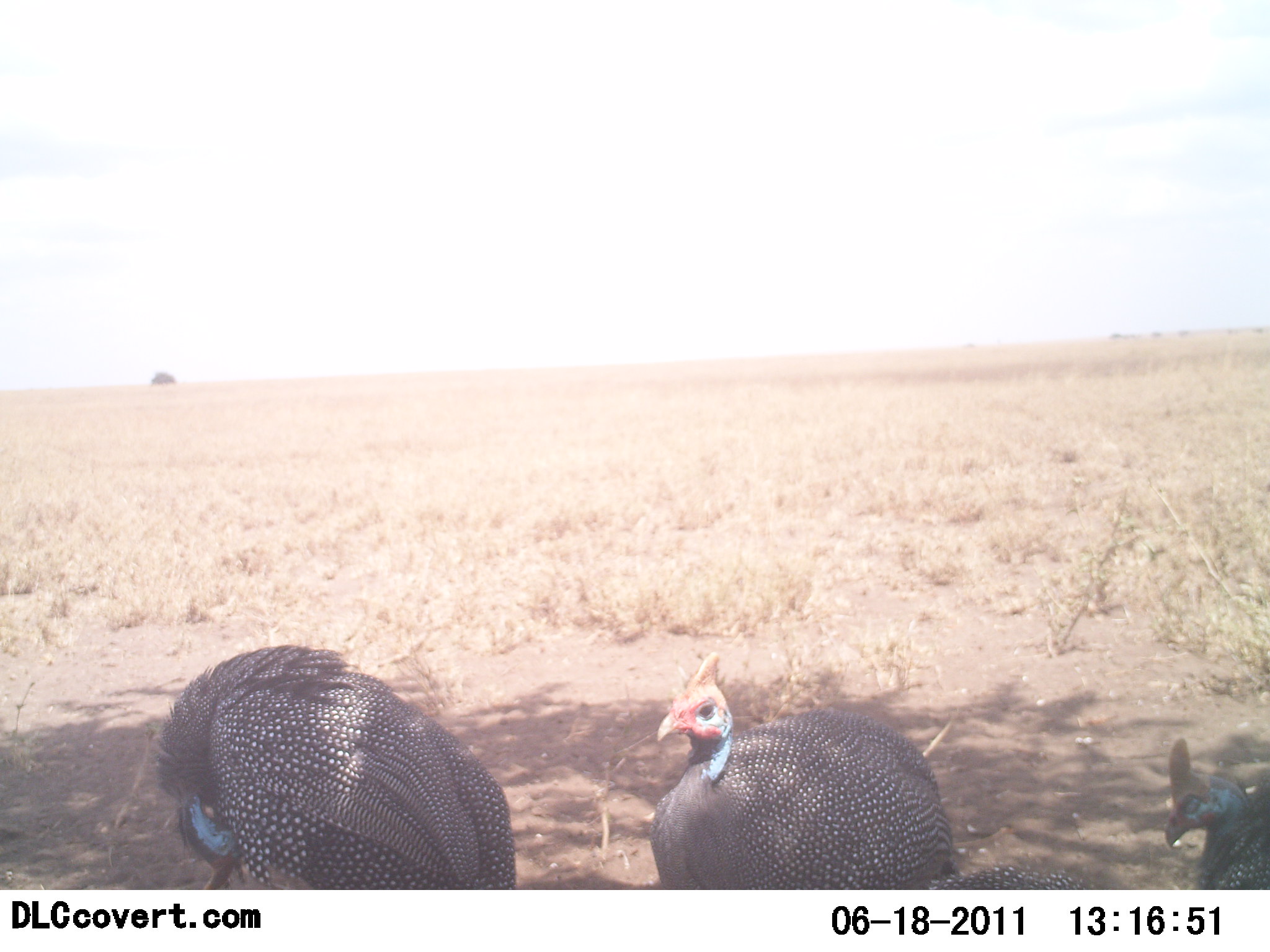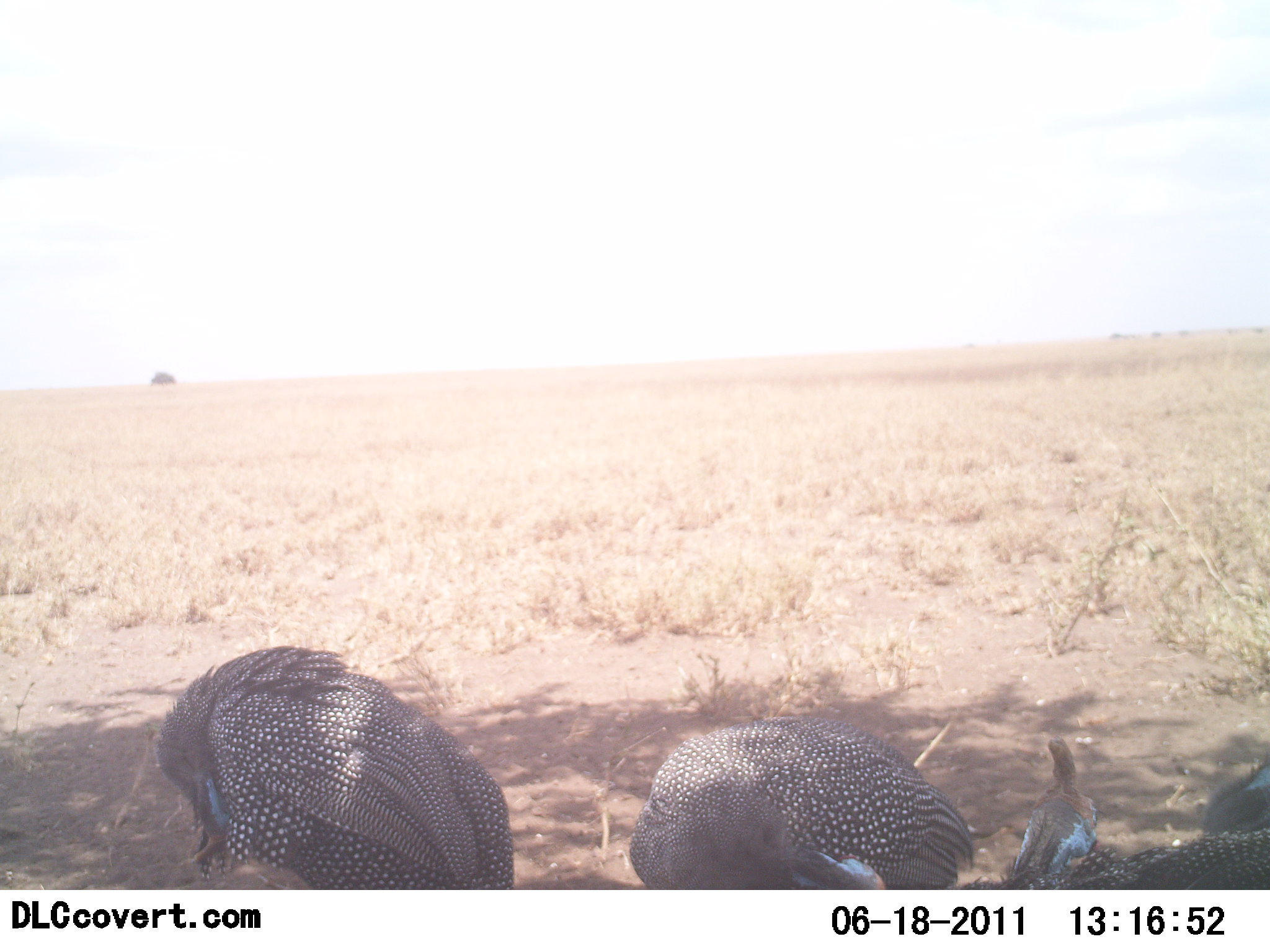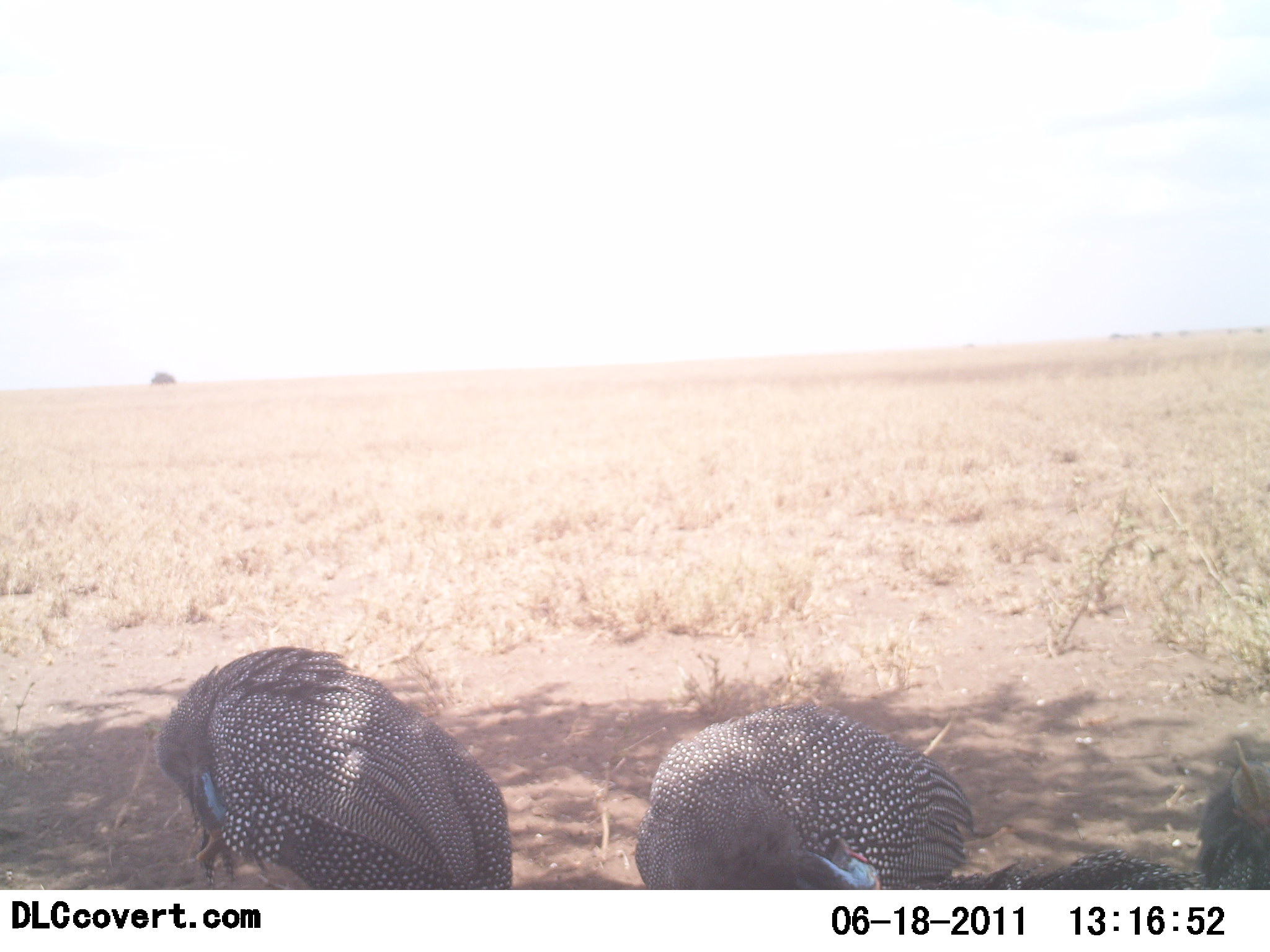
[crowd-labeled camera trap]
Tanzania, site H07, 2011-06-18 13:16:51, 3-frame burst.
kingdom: Animalia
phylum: Chordata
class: Aves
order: Galliformes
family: Numididae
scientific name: Numididae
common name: guinea fowl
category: guineafowl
Guineafowl (guinea fowl) (Numididae), count 4. Behavior (volunteer vote fractions): standing 50%, resting 40%, moving 0%, interacting 20%. Young present (vote fraction): 0%. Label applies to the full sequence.